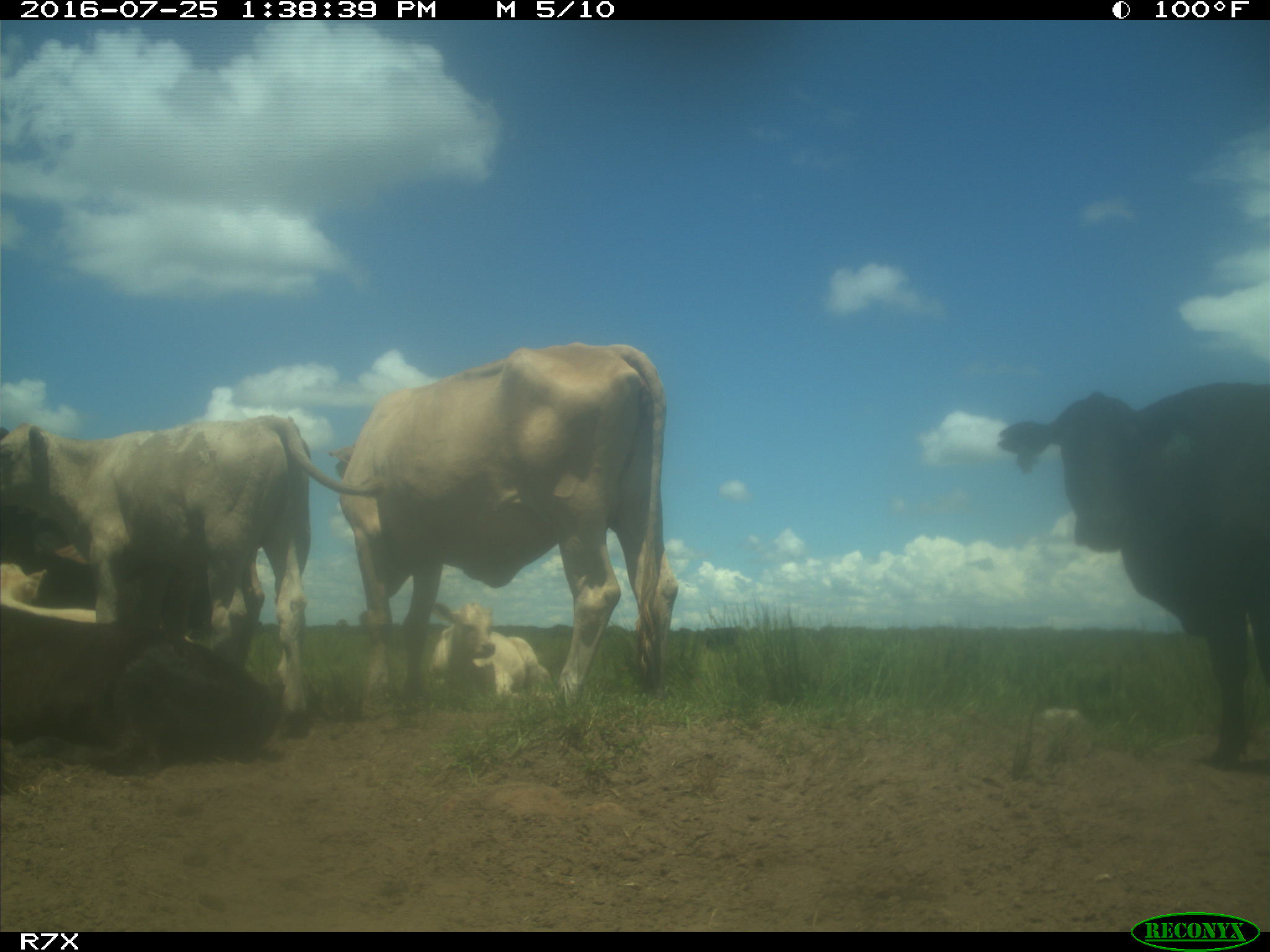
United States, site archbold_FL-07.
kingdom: Animalia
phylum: Chordata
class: Mammalia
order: Artiodactyla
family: Bovidae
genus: Bos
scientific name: Bos taurus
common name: domestic cow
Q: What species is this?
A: Bos taurus (domestic cow).